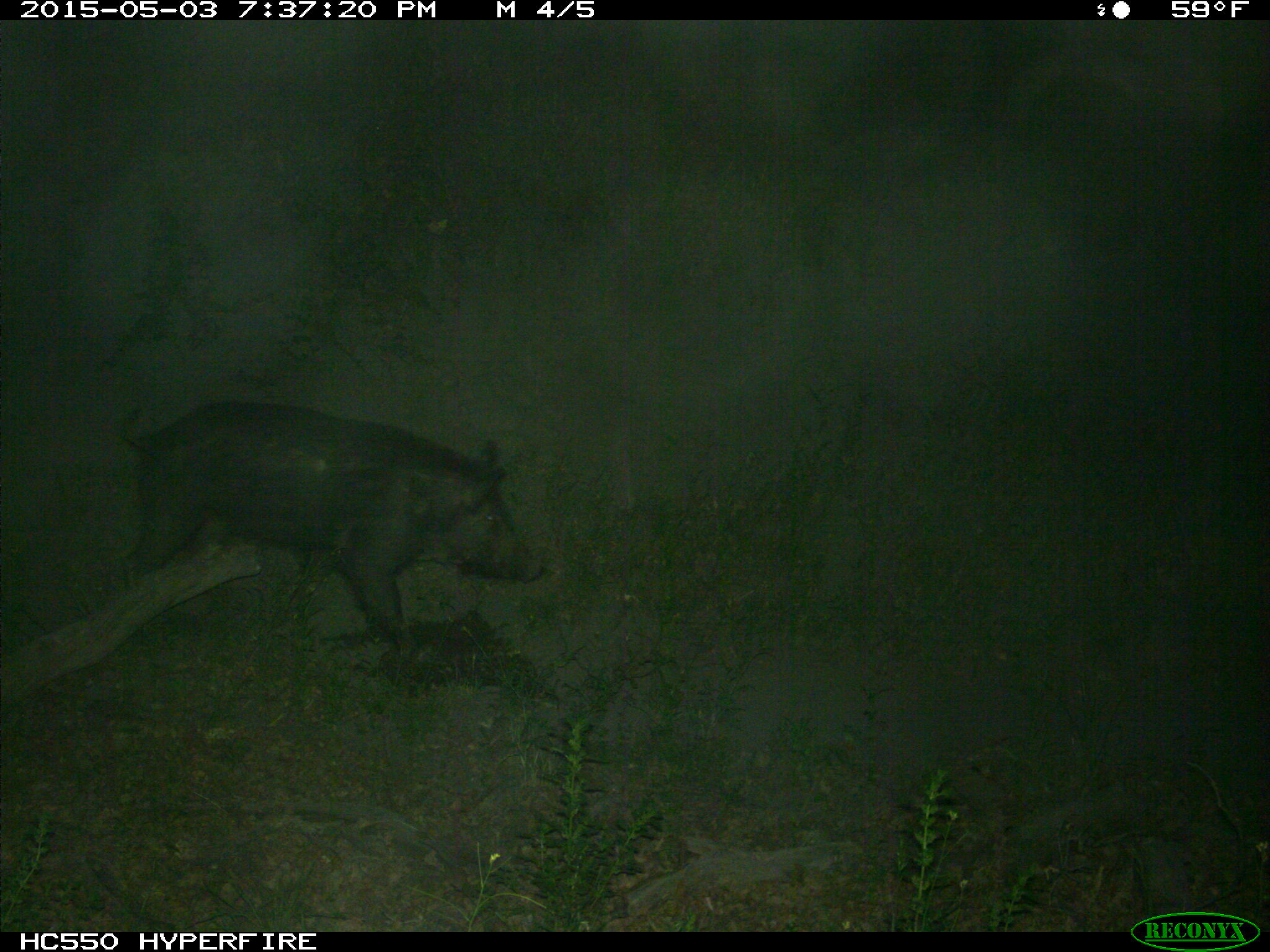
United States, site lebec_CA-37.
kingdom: Animalia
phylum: Chordata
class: Mammalia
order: Artiodactyla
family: Suidae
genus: Sus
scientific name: Sus scrofa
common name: wild boar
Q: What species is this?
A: Sus scrofa (wild boar).